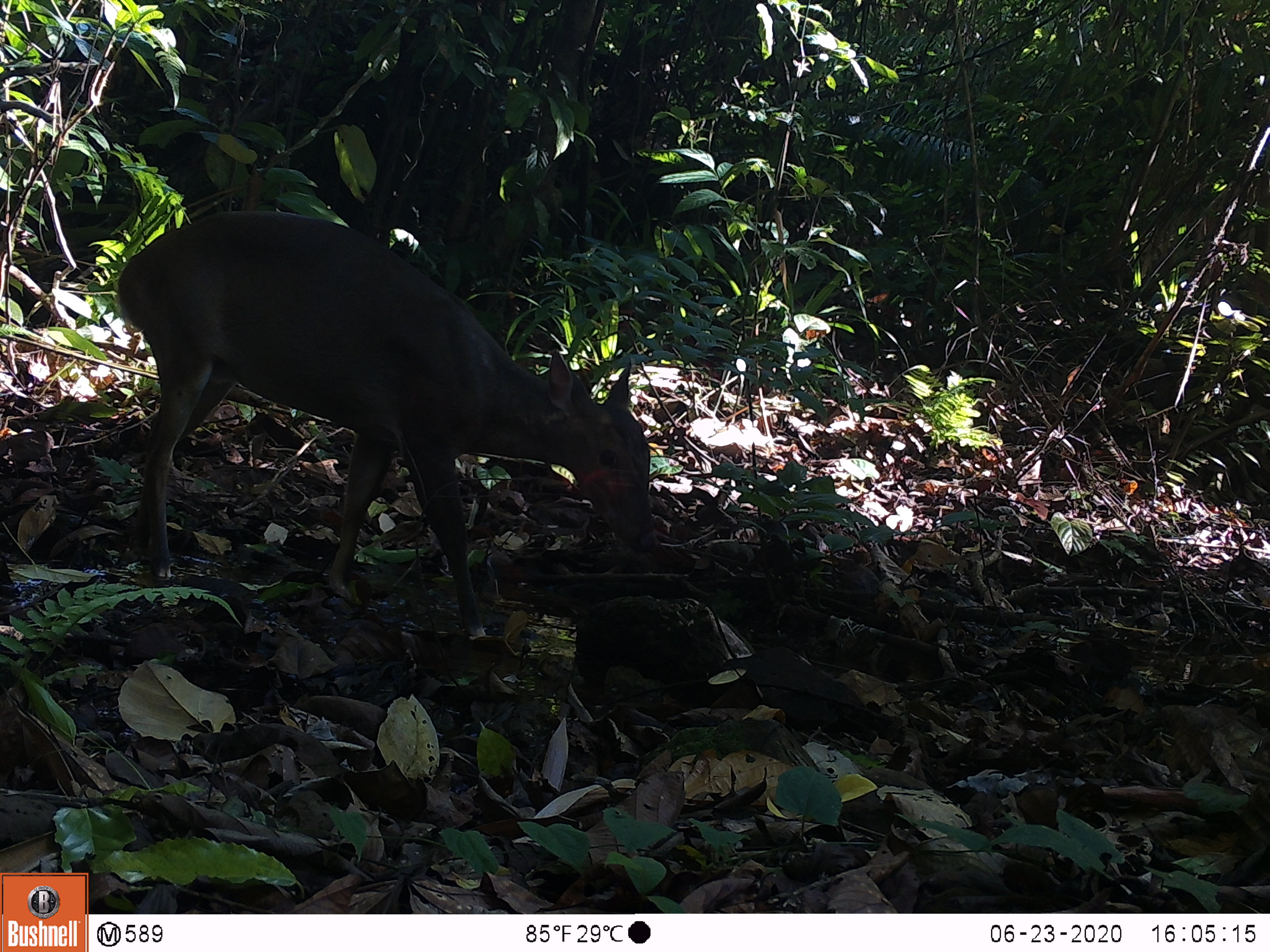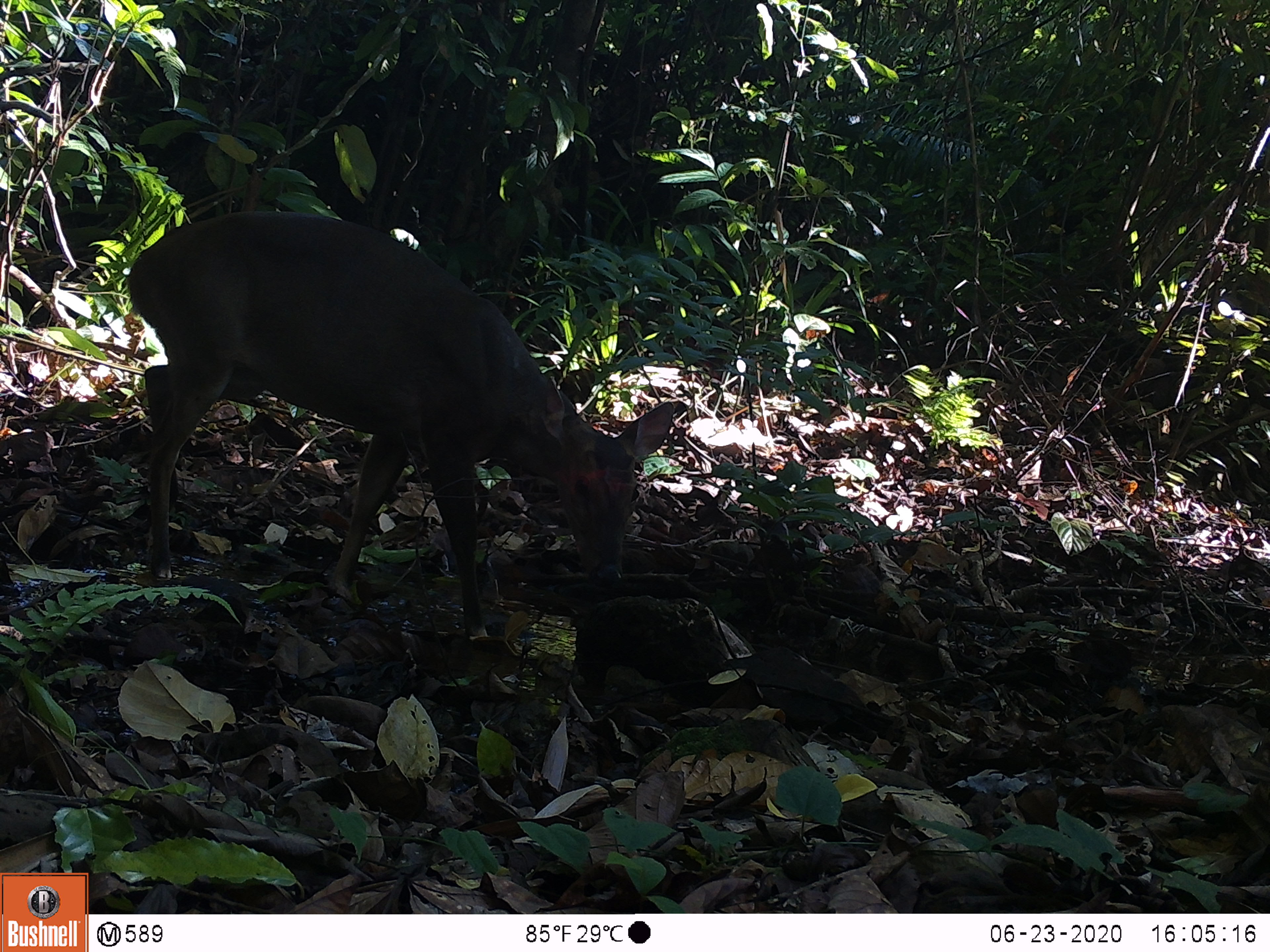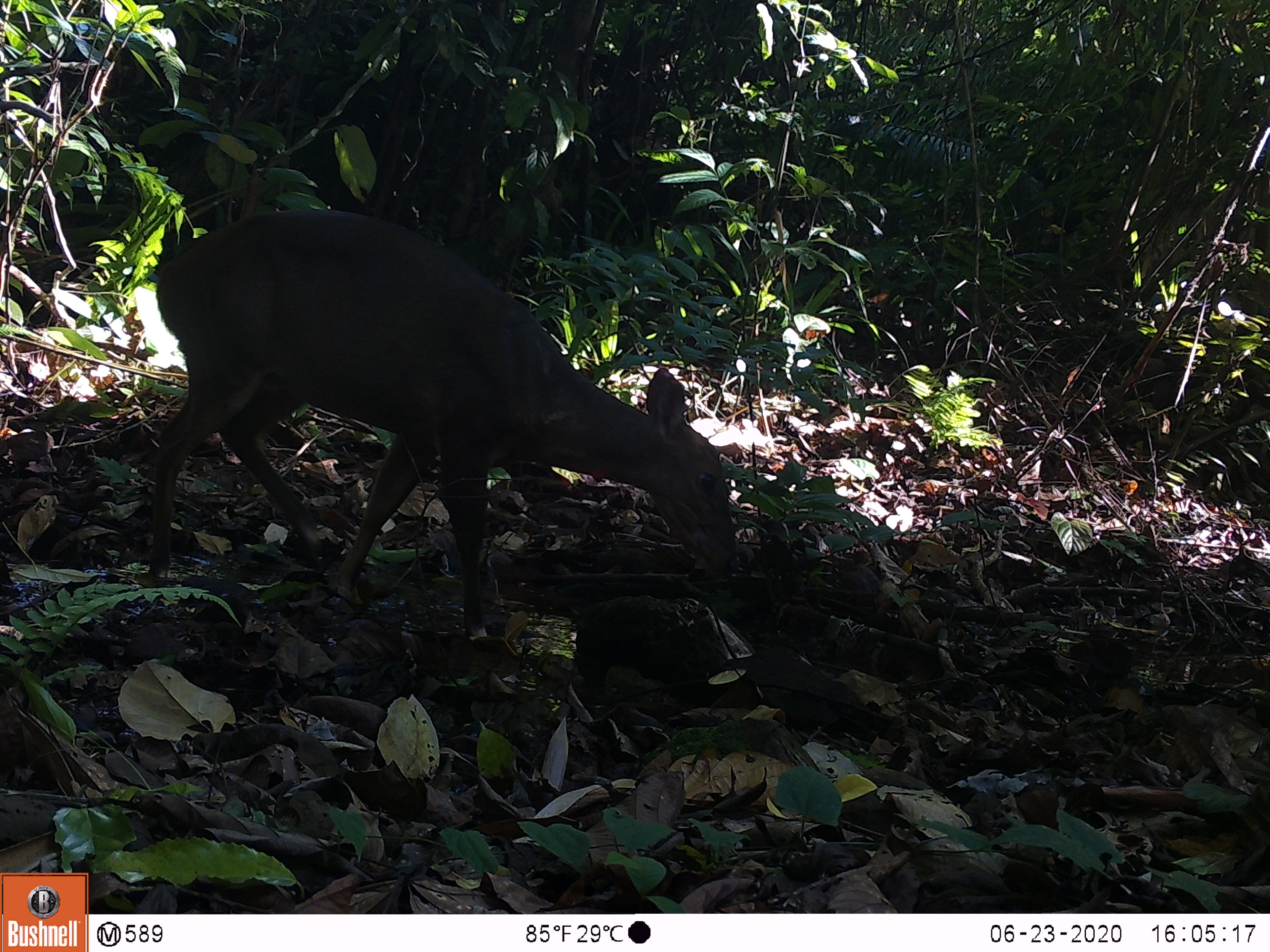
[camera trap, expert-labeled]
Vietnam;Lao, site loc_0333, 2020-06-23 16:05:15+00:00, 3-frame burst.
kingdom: Animalia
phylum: Chordata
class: Mammalia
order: Artiodactyla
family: Cervidae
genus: Muntiacus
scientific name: Muntiacus vuquangensis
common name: large-antlered muntjac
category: large antlered muntjac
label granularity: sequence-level